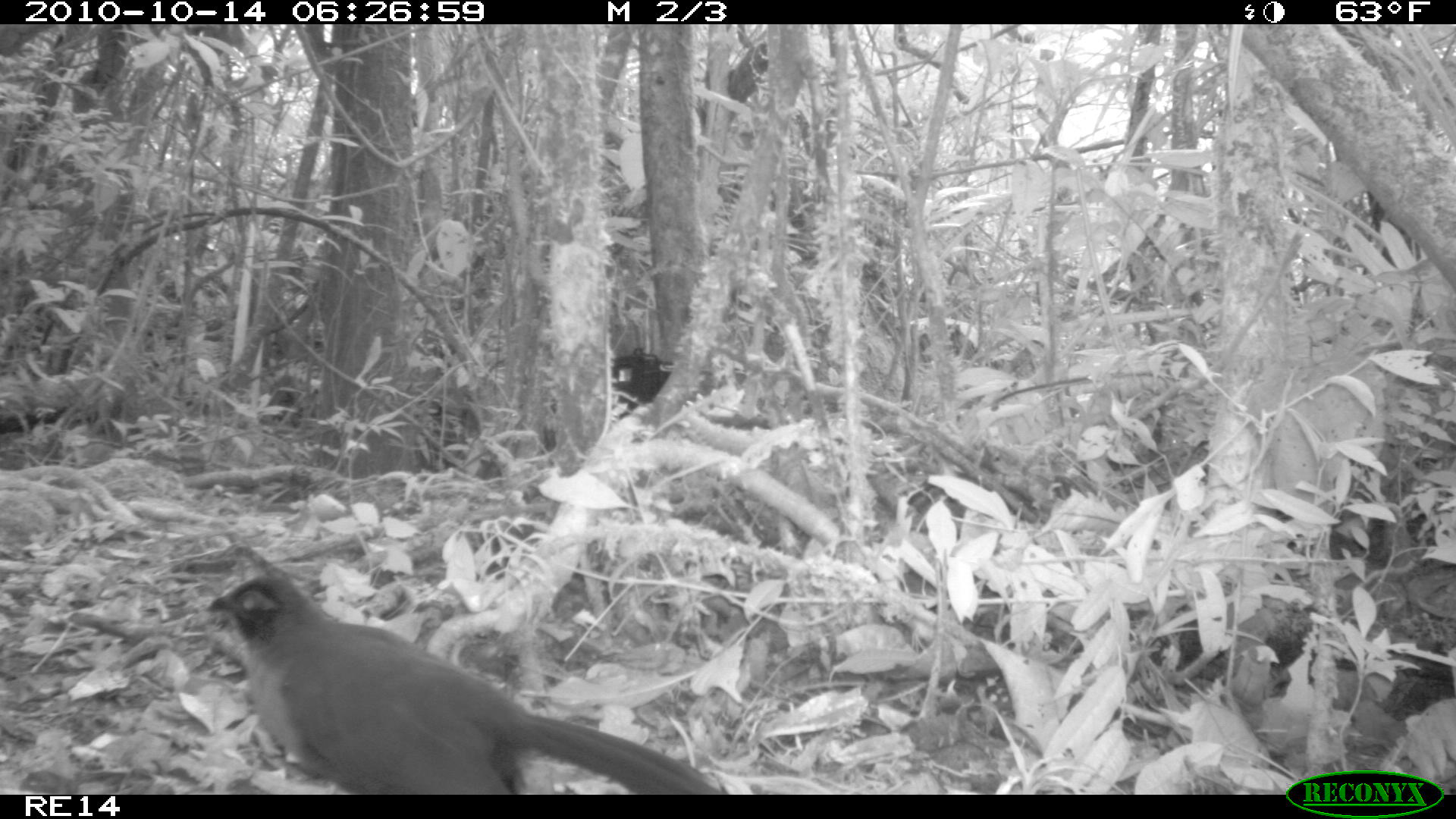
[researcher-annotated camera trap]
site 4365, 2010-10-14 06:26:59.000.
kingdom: Animalia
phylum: Chordata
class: Aves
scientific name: Aves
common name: bird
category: unknown bird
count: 1